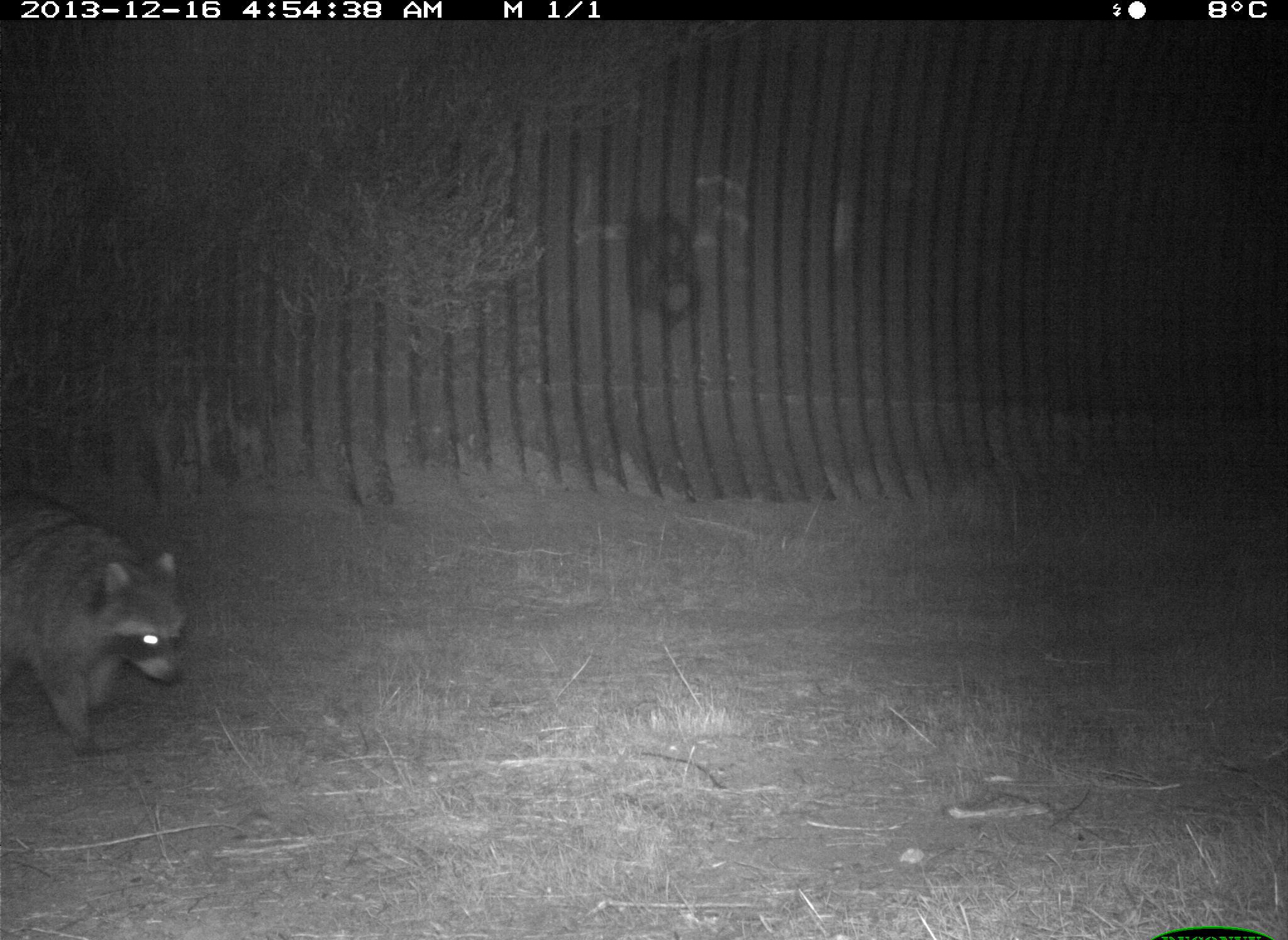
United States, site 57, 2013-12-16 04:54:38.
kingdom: Animalia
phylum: Chordata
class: Mammalia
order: Carnivora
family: Procyonidae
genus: Procyon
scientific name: Procyon lotor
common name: raccoon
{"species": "raccoon (Procyon lotor)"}